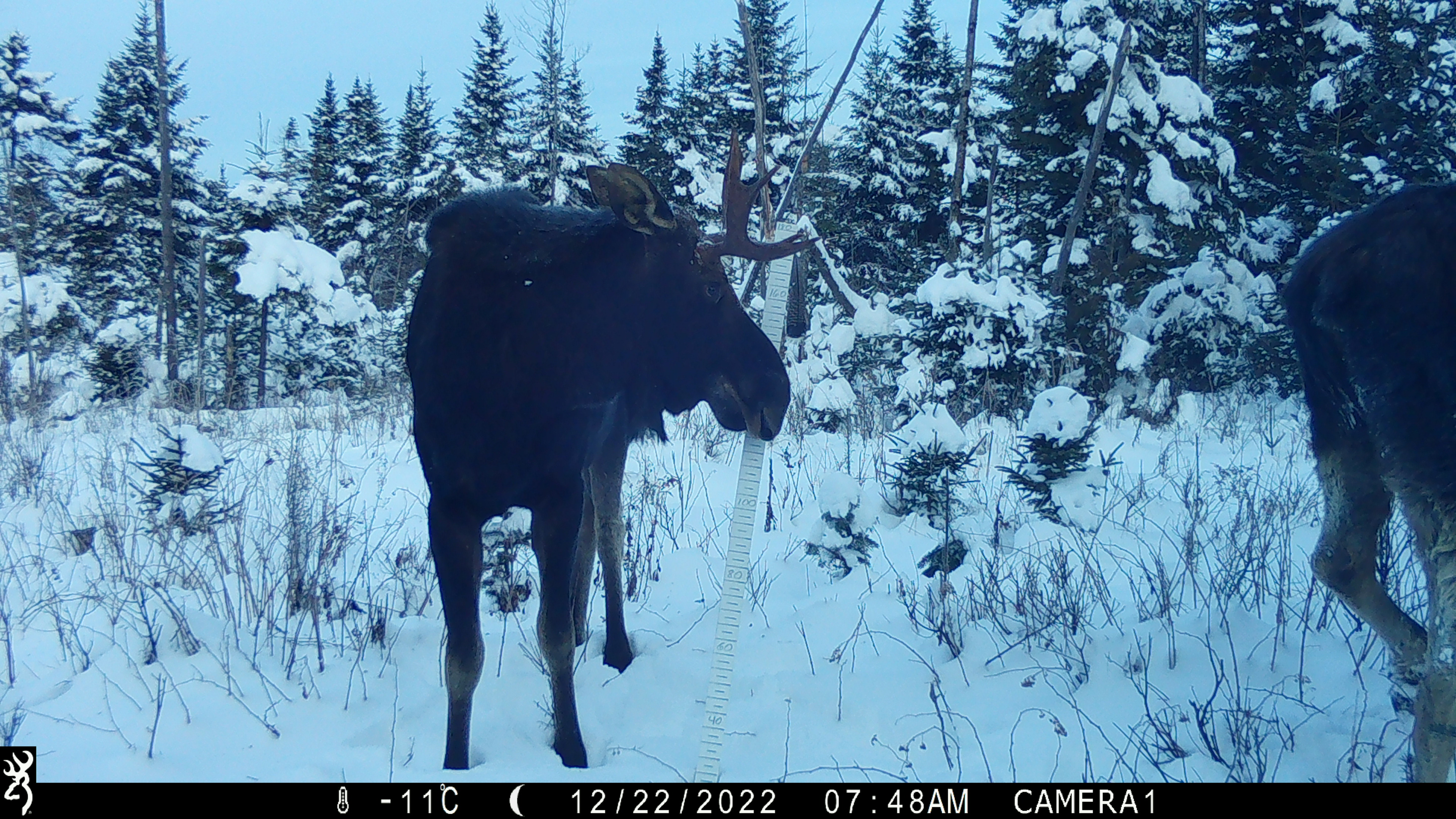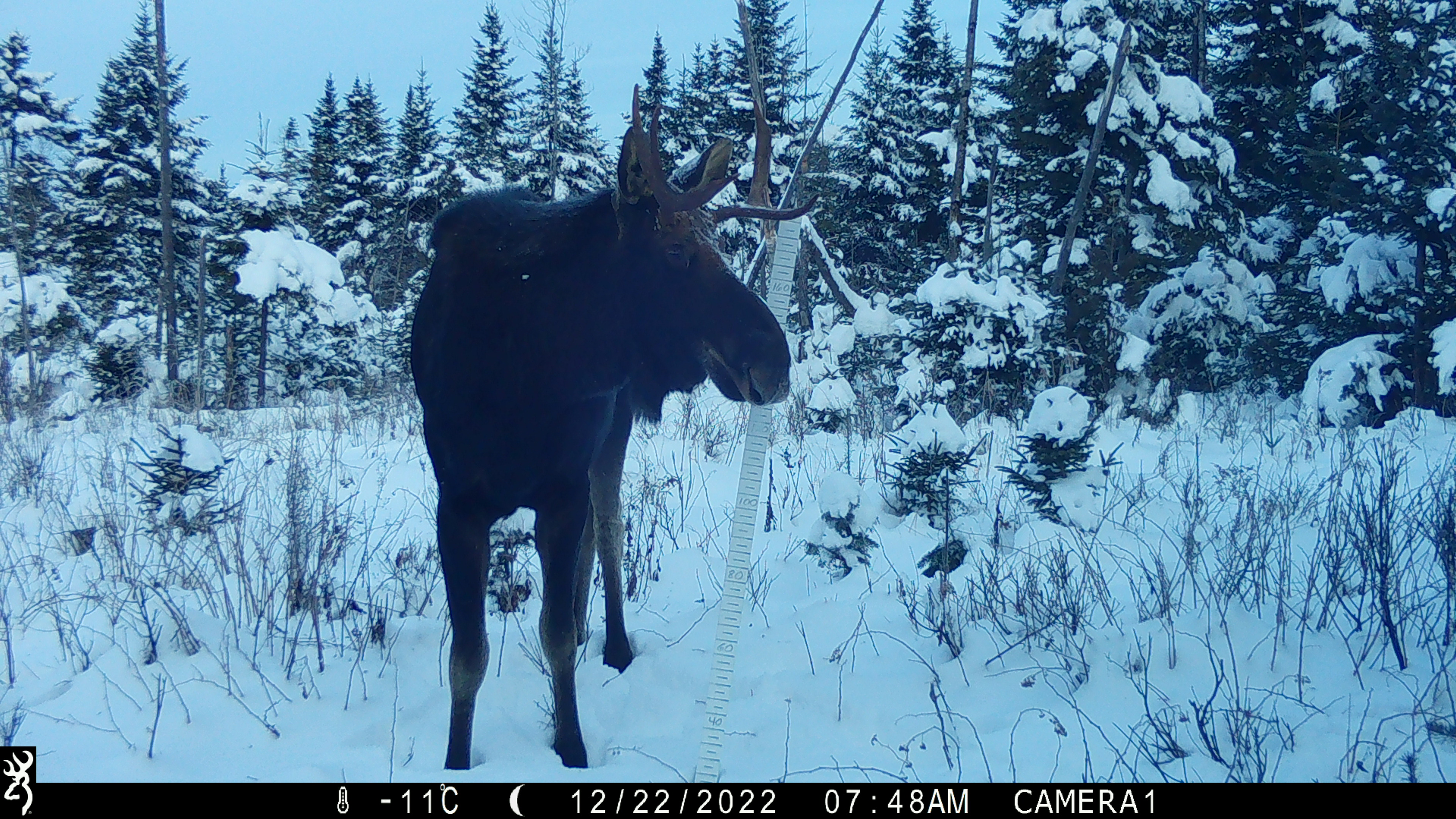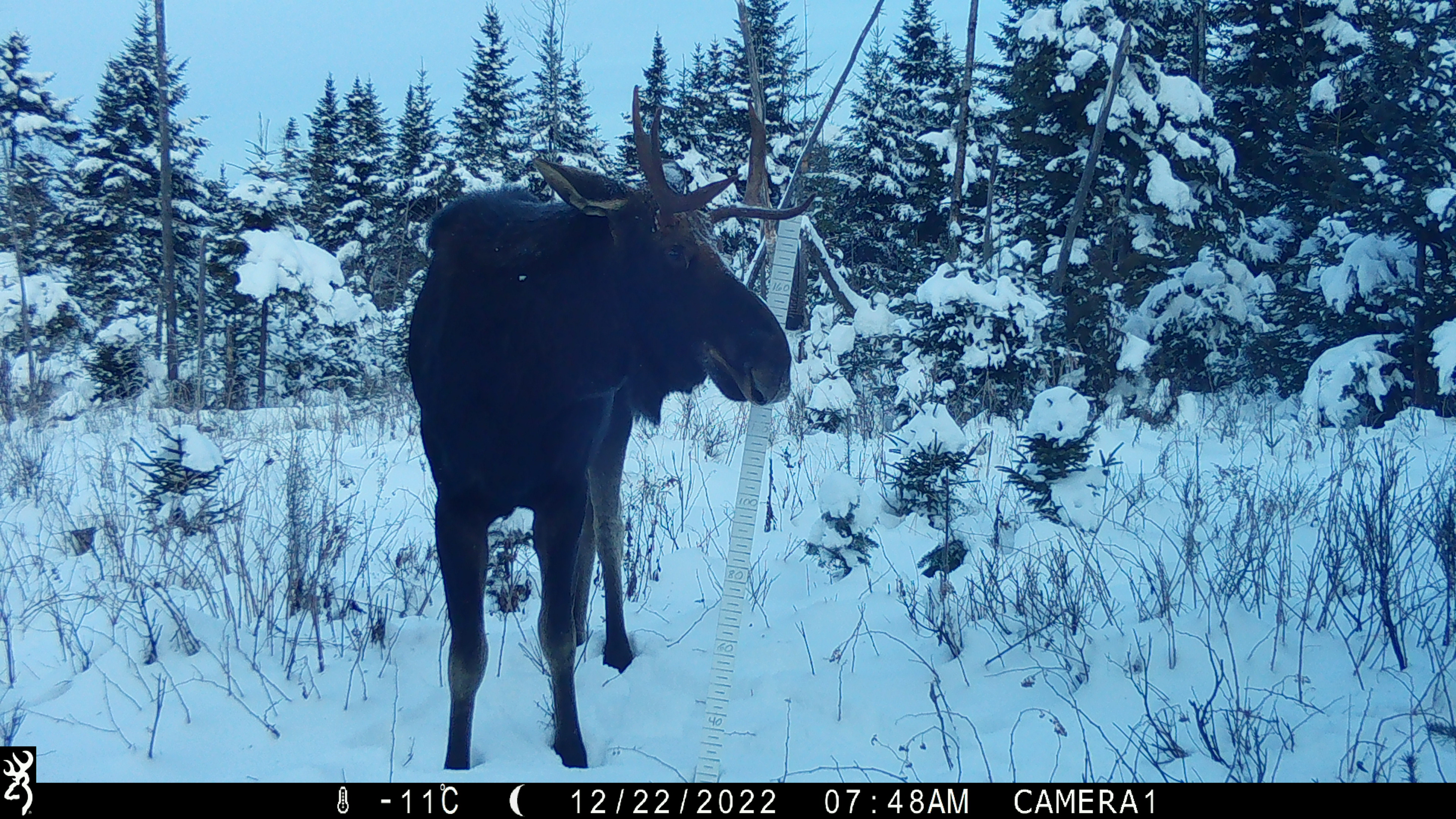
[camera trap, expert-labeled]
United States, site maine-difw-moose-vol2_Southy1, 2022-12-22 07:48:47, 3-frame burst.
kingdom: Animalia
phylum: Chordata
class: Mammalia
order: Artiodactyla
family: Cervidae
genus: Alces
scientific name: Alces alces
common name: moose